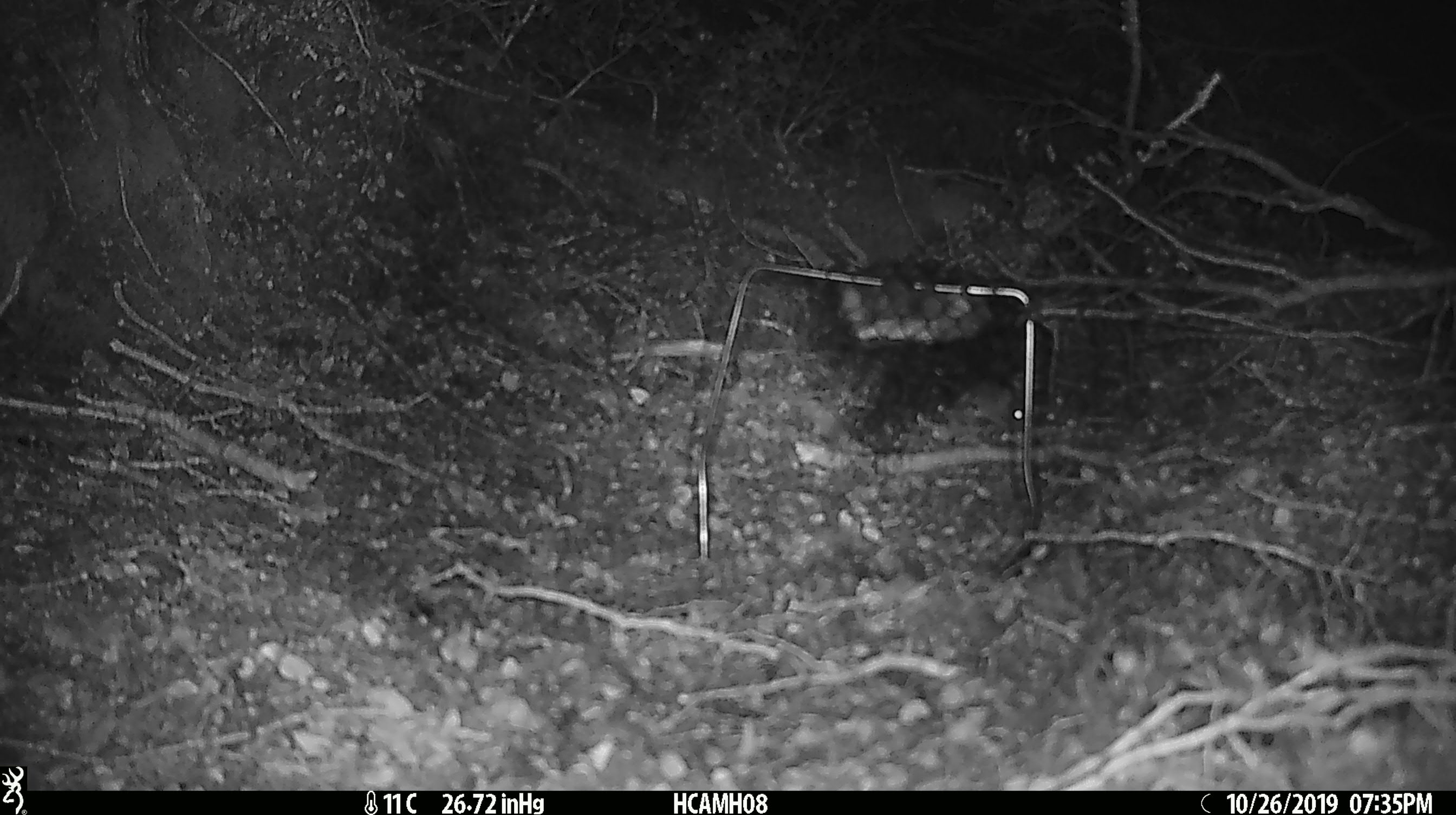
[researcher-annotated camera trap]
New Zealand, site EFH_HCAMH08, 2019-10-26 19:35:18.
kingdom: Animalia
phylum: Chordata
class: Mammalia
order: Rodentia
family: Muridae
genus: Mus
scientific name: Mus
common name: mouse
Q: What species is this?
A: Mouse (Mus).